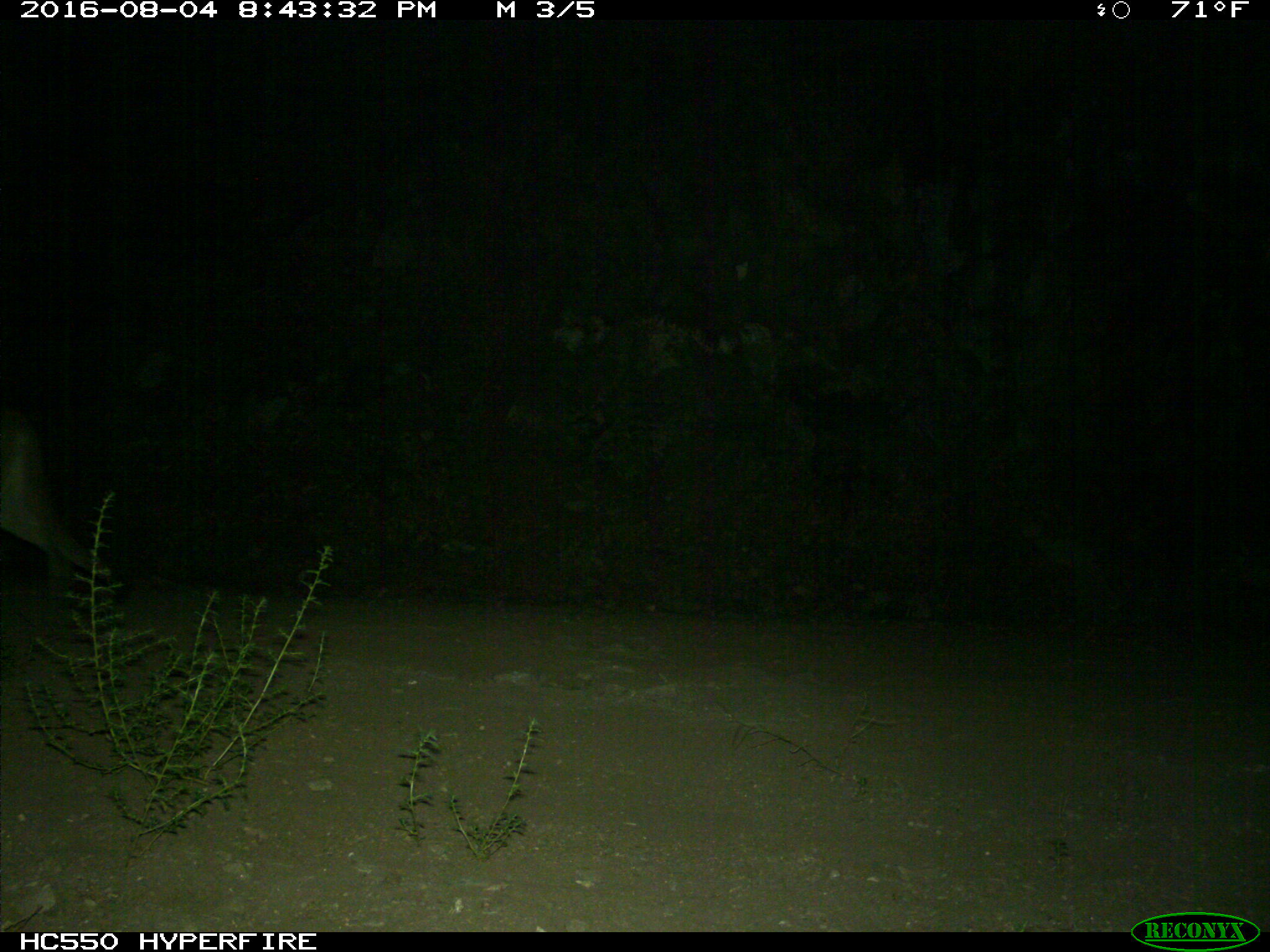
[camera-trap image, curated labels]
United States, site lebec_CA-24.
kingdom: Animalia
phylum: Chordata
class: Mammalia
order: Carnivora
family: Felidae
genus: Puma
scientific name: Puma concolor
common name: mountain lion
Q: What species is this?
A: Puma concolor (mountain lion).